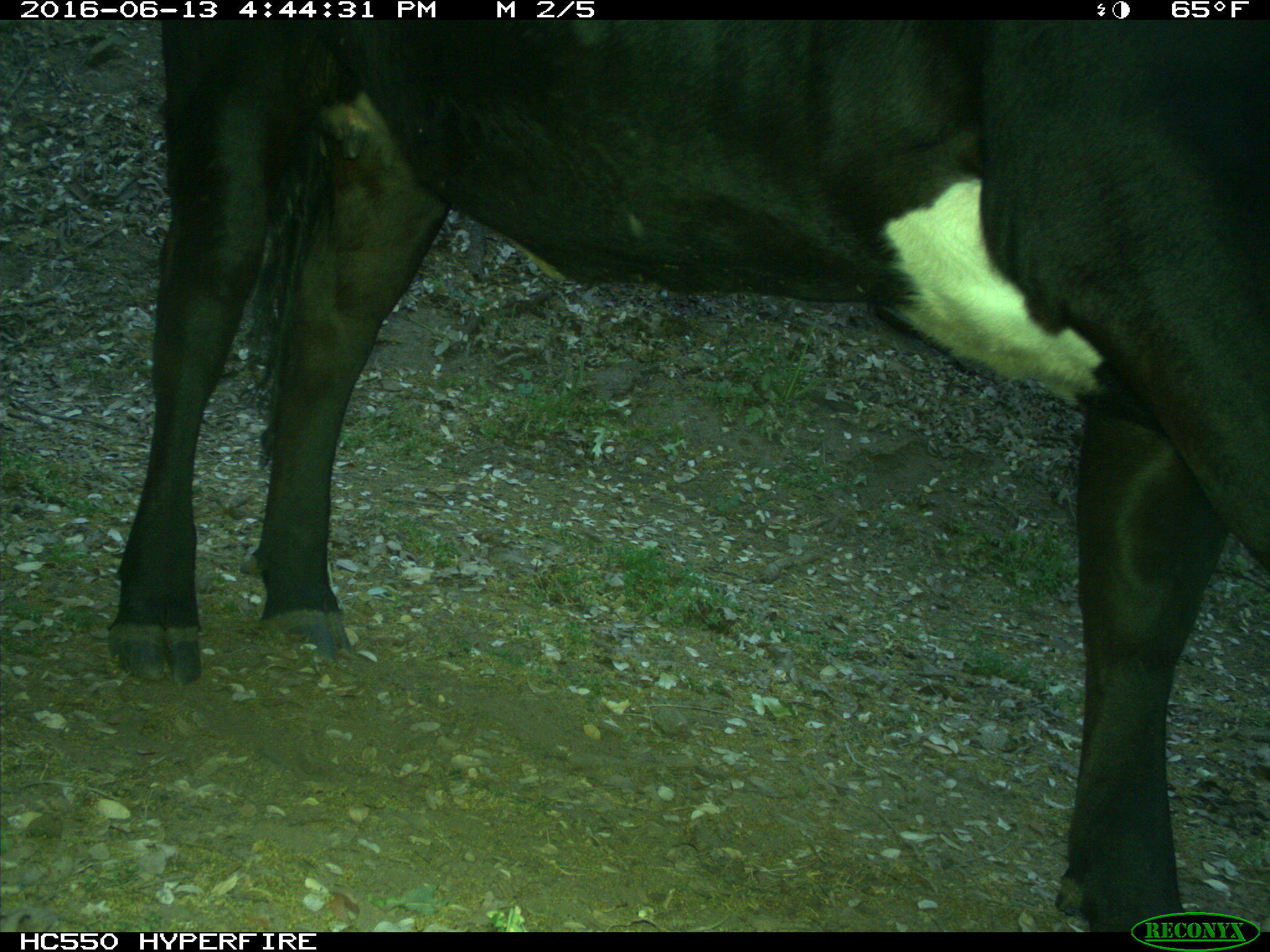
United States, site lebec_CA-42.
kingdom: Animalia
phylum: Chordata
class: Mammalia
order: Artiodactyla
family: Bovidae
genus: Bos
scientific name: Bos taurus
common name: domestic cow